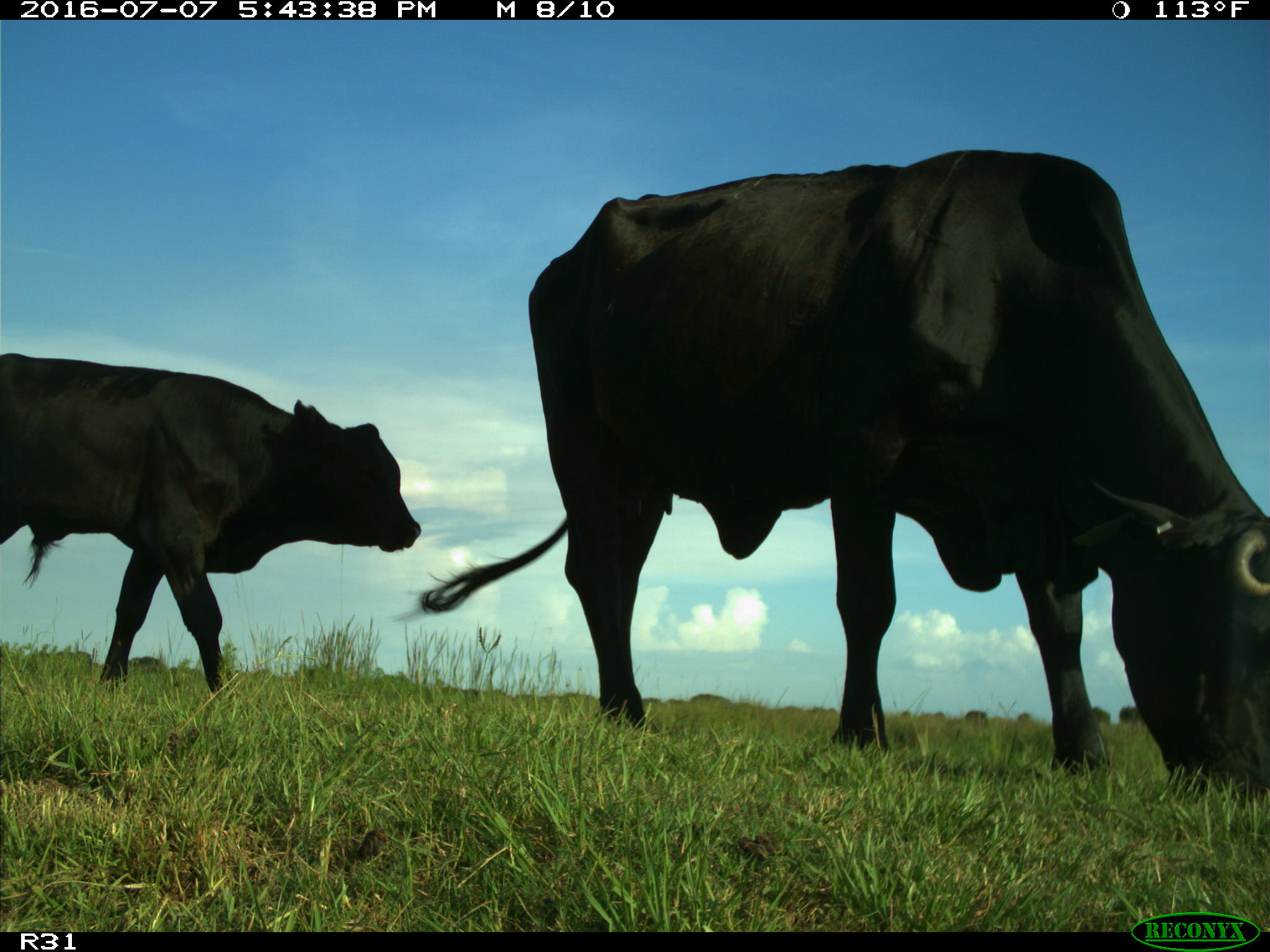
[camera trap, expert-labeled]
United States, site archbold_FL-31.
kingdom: Animalia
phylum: Chordata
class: Mammalia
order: Artiodactyla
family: Bovidae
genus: Bos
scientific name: Bos taurus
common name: domestic cow